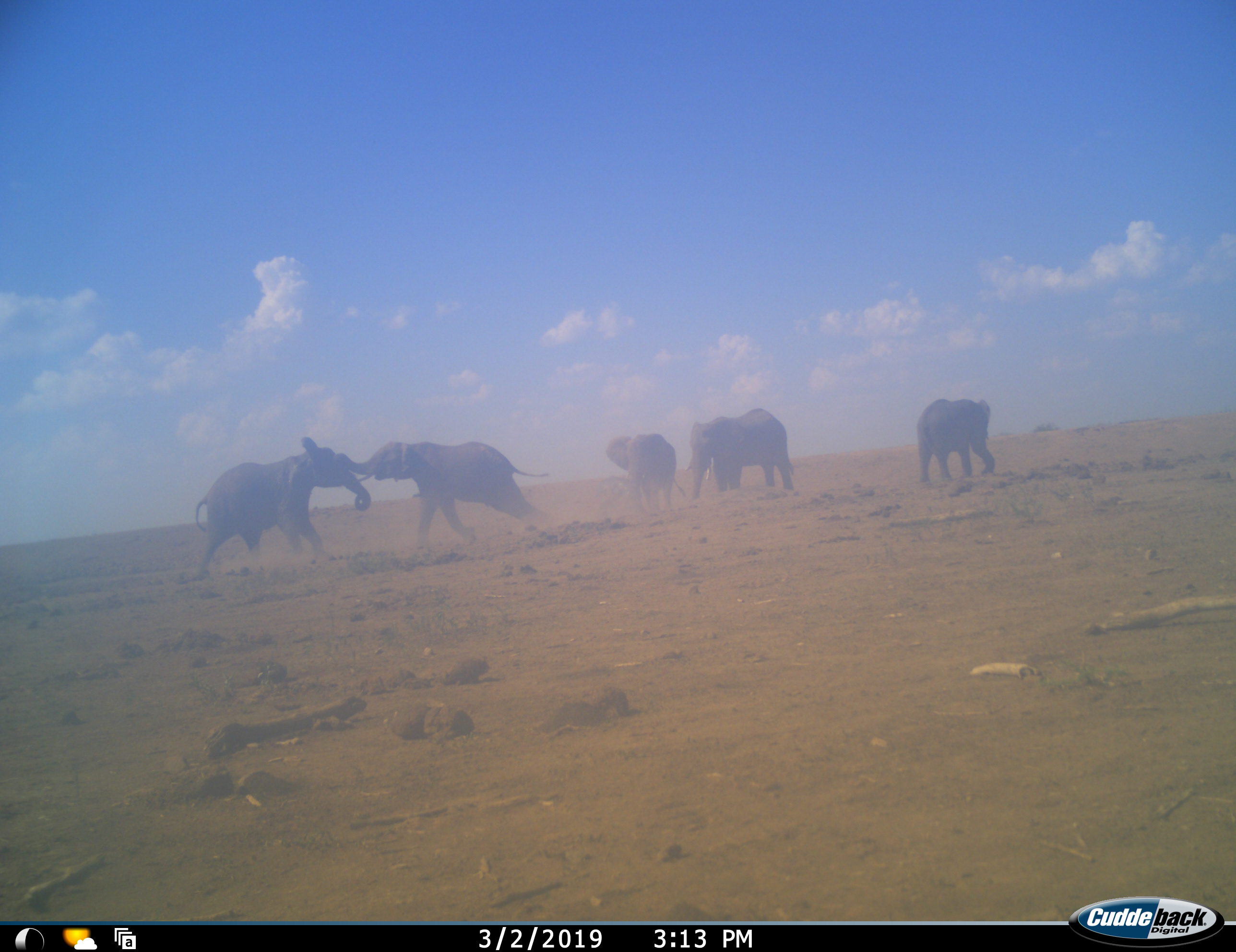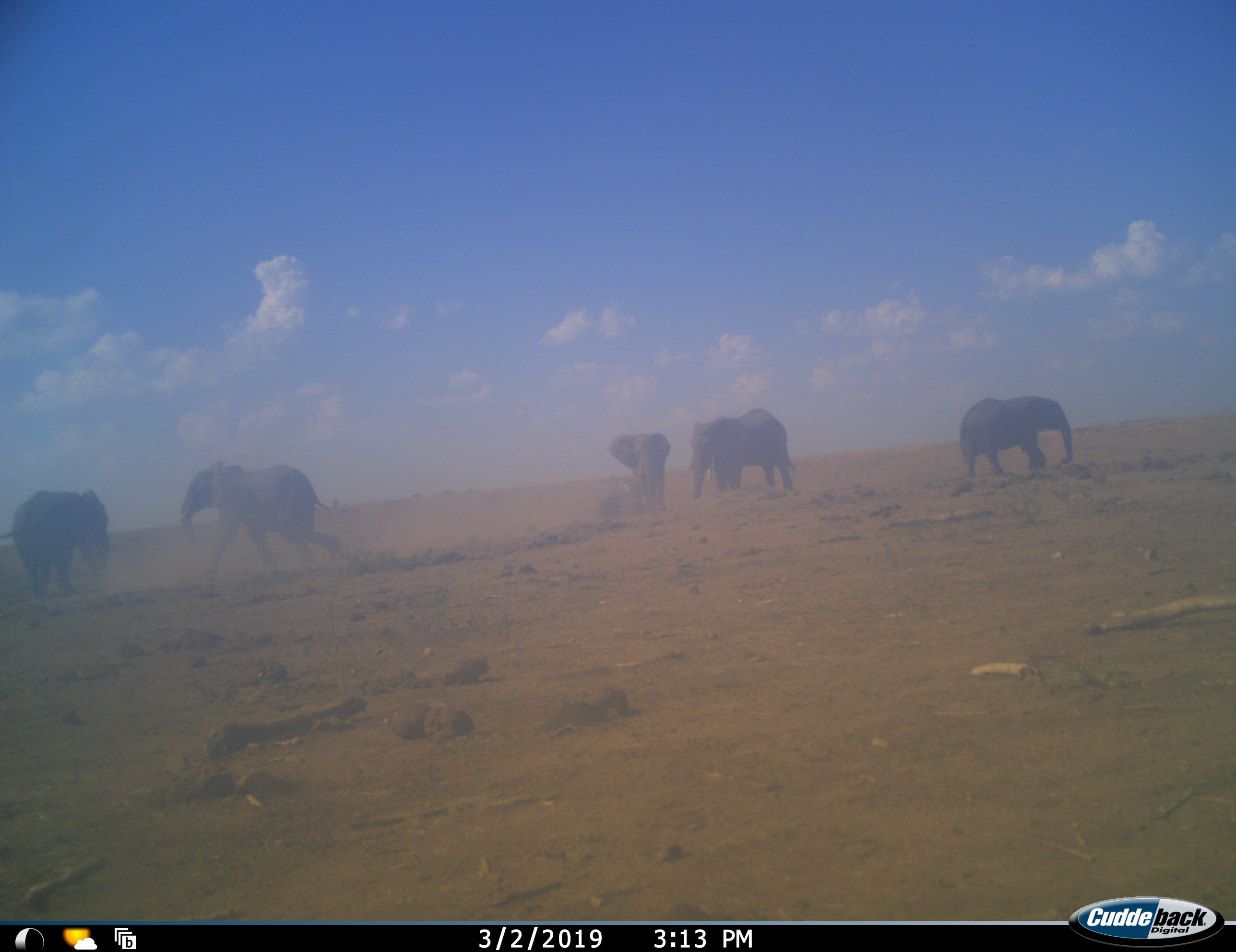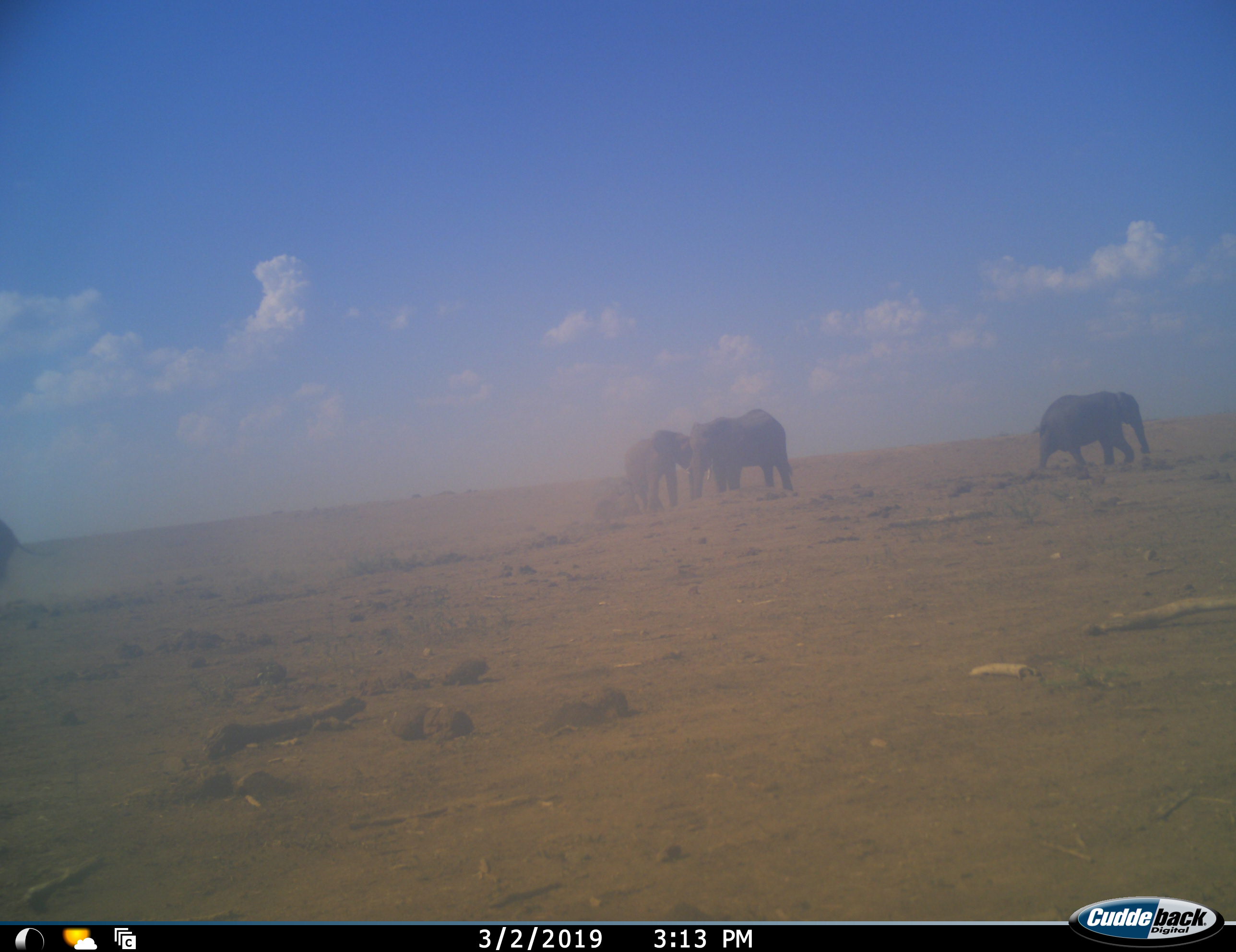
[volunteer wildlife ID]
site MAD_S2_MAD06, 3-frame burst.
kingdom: Animalia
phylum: Chordata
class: Mammalia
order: Proboscidea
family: Elephantidae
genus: Loxodonta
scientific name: Loxodonta africana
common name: african bush elephant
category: elephant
Elephant (african bush elephant) (Loxodonta africana), count 5. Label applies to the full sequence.